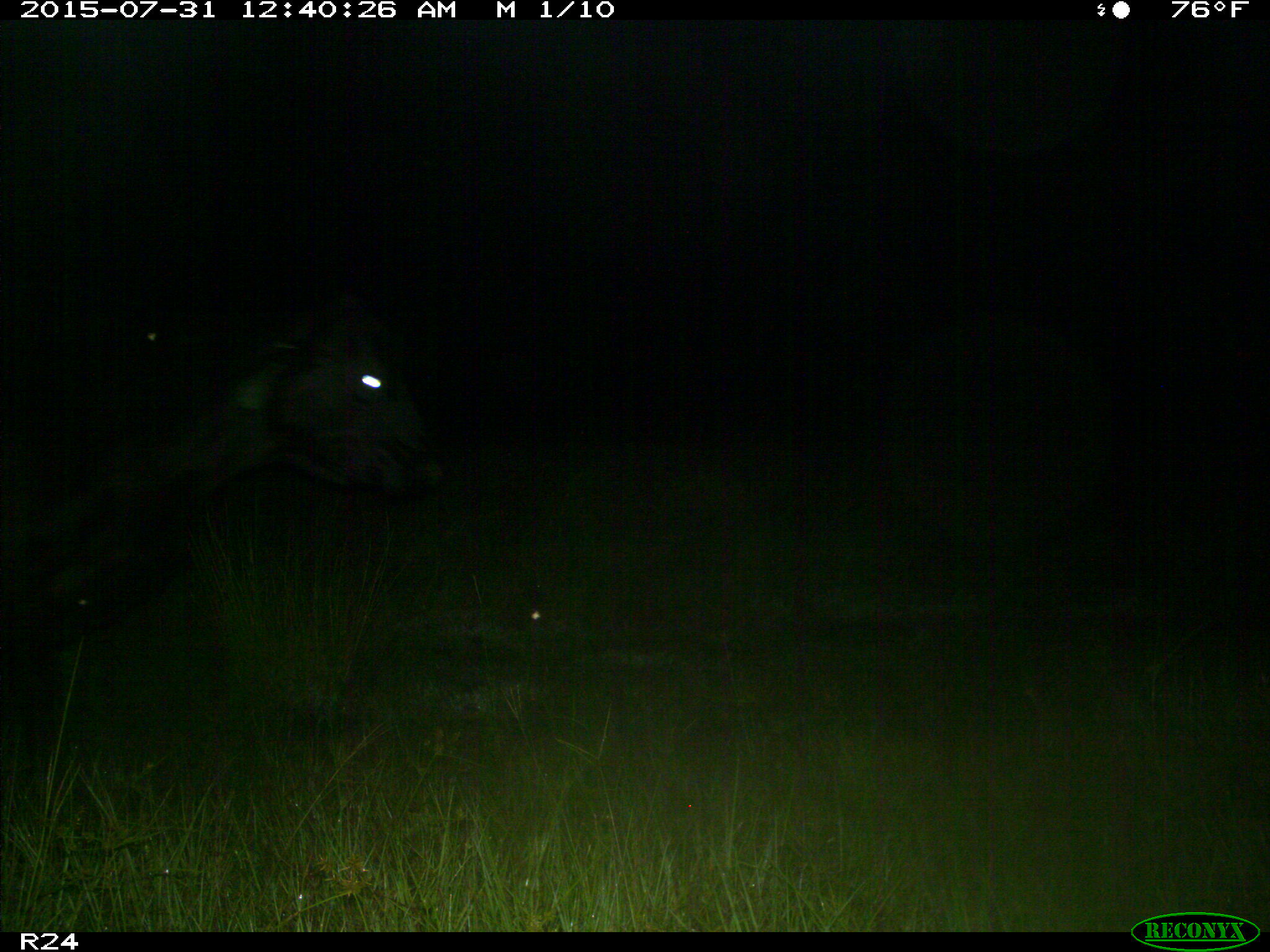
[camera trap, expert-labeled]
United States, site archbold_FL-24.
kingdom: Animalia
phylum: Chordata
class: Mammalia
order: Artiodactyla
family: Bovidae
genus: Bos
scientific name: Bos taurus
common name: domestic cow